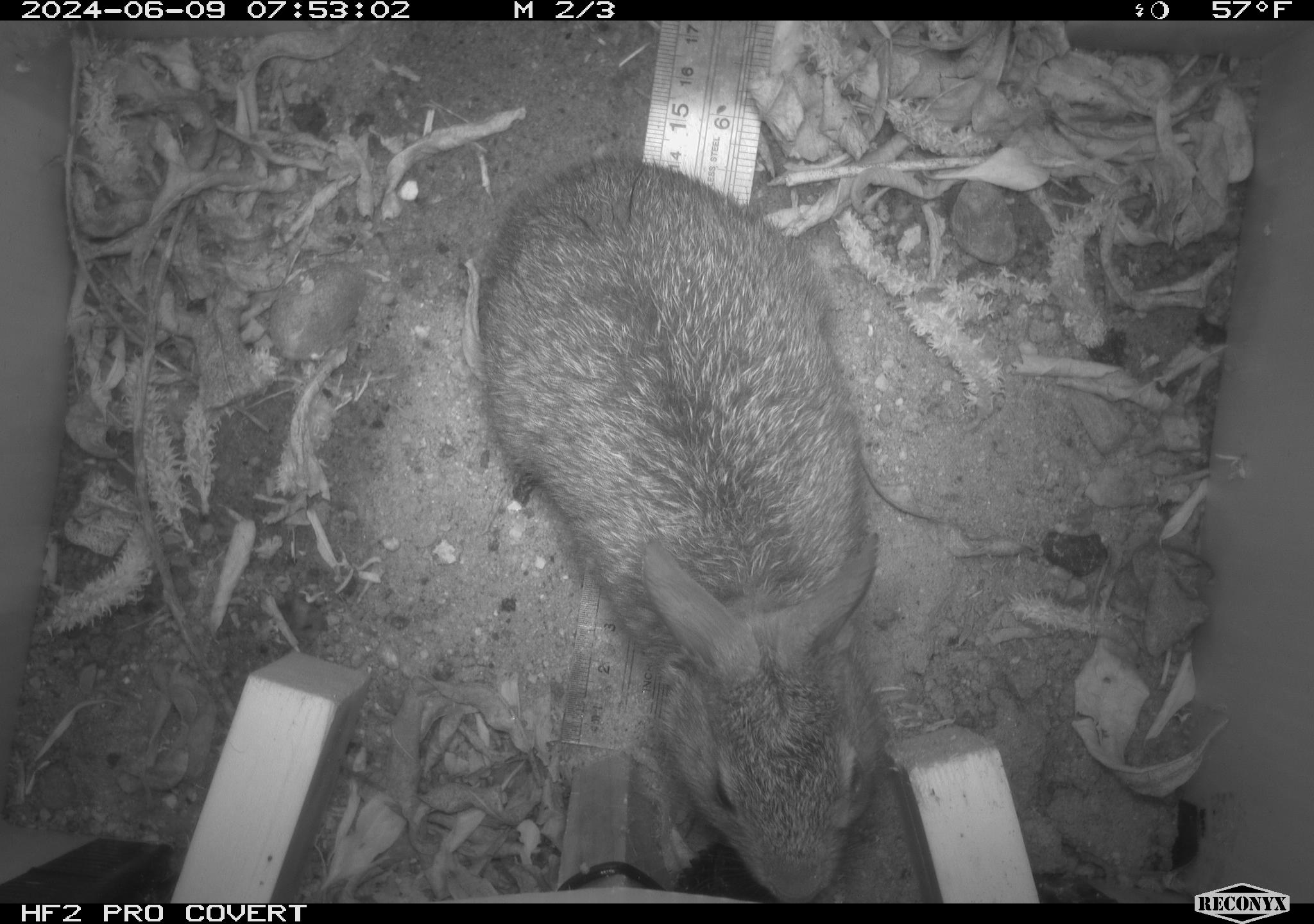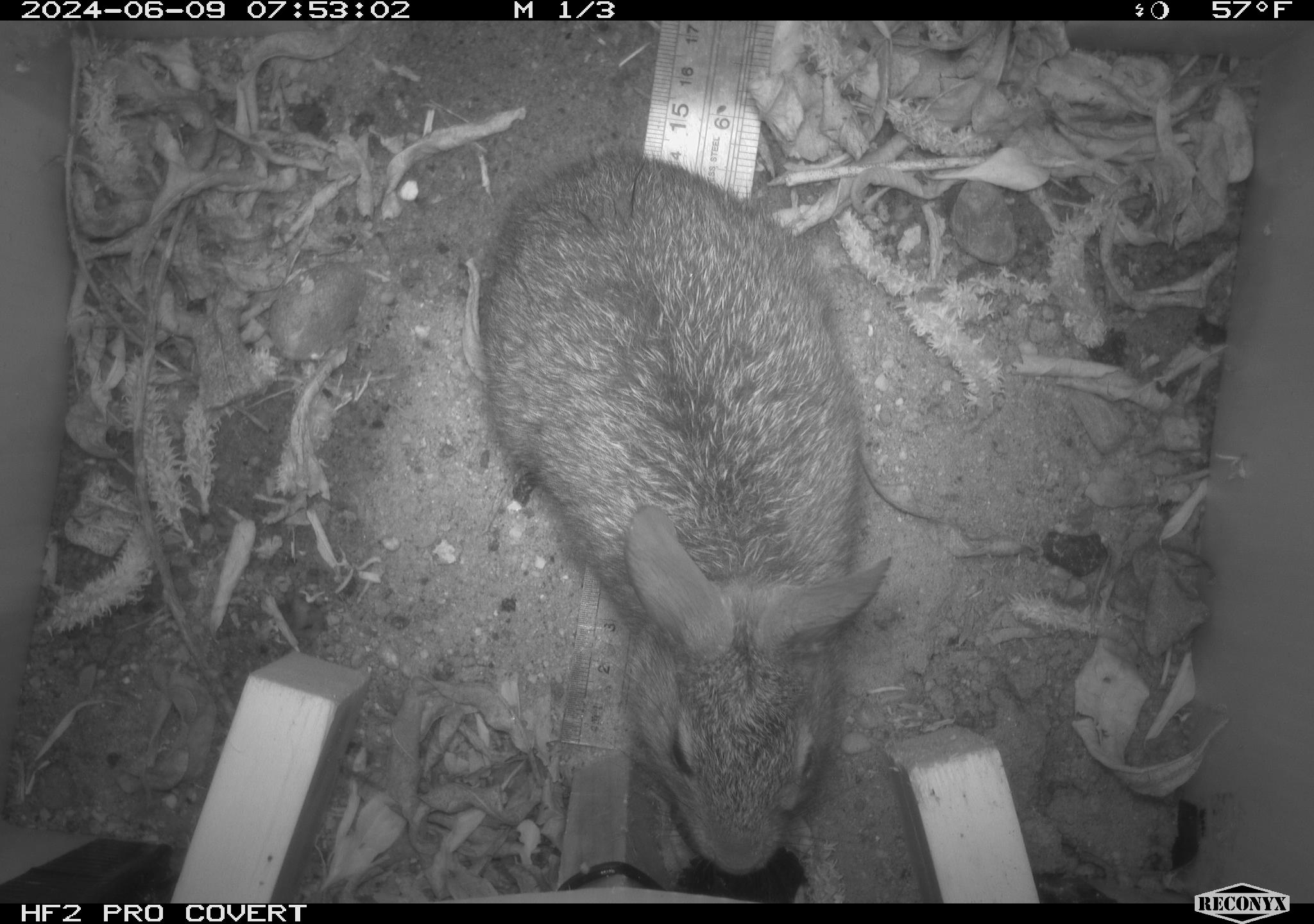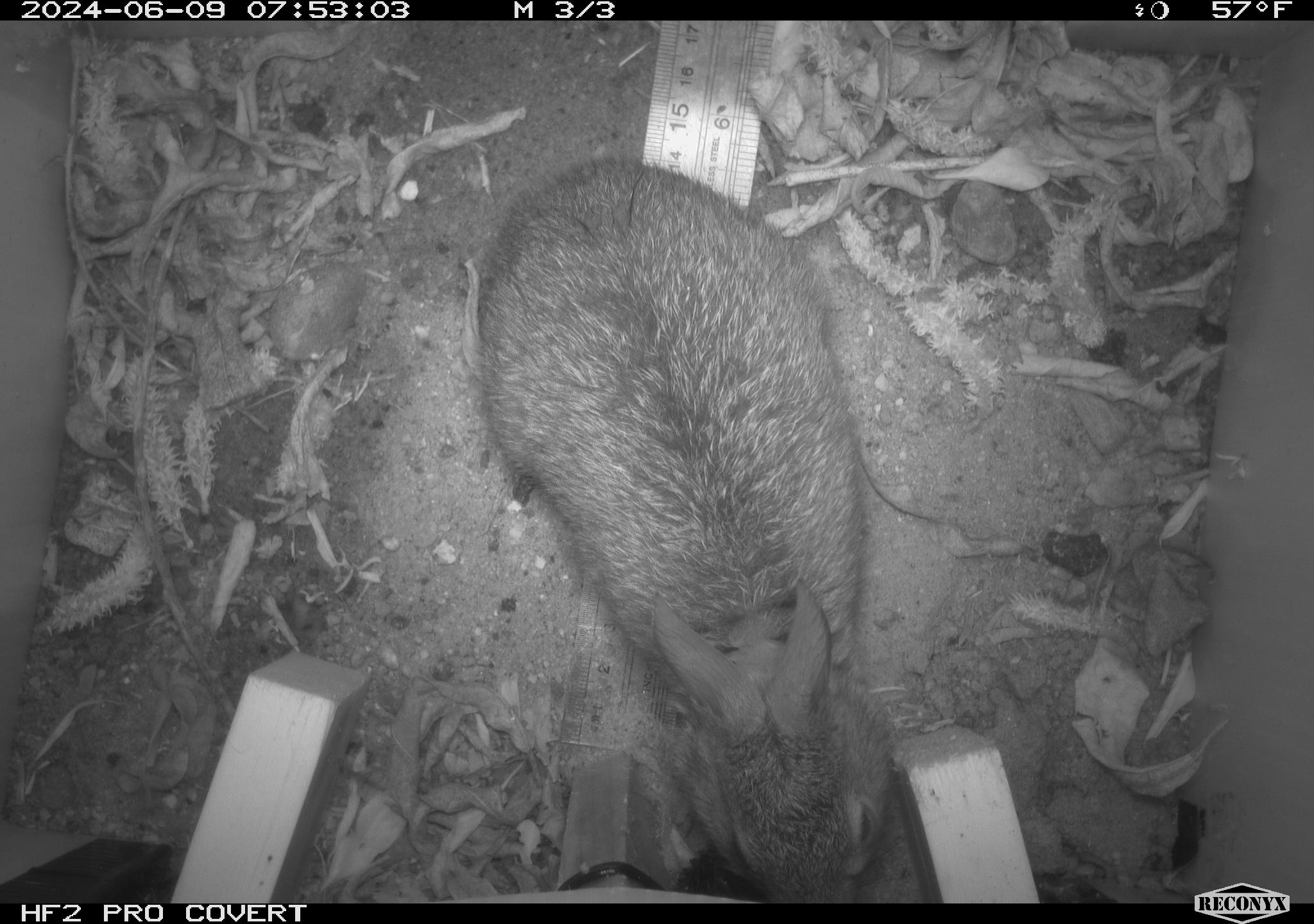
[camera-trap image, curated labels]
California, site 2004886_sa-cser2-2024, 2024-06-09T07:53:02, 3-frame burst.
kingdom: Animalia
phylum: Chordata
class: Mammalia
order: Lagomorpha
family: Leporidae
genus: Sylvilagus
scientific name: Sylvilagus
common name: cottontail rabbits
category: sylvilagus species